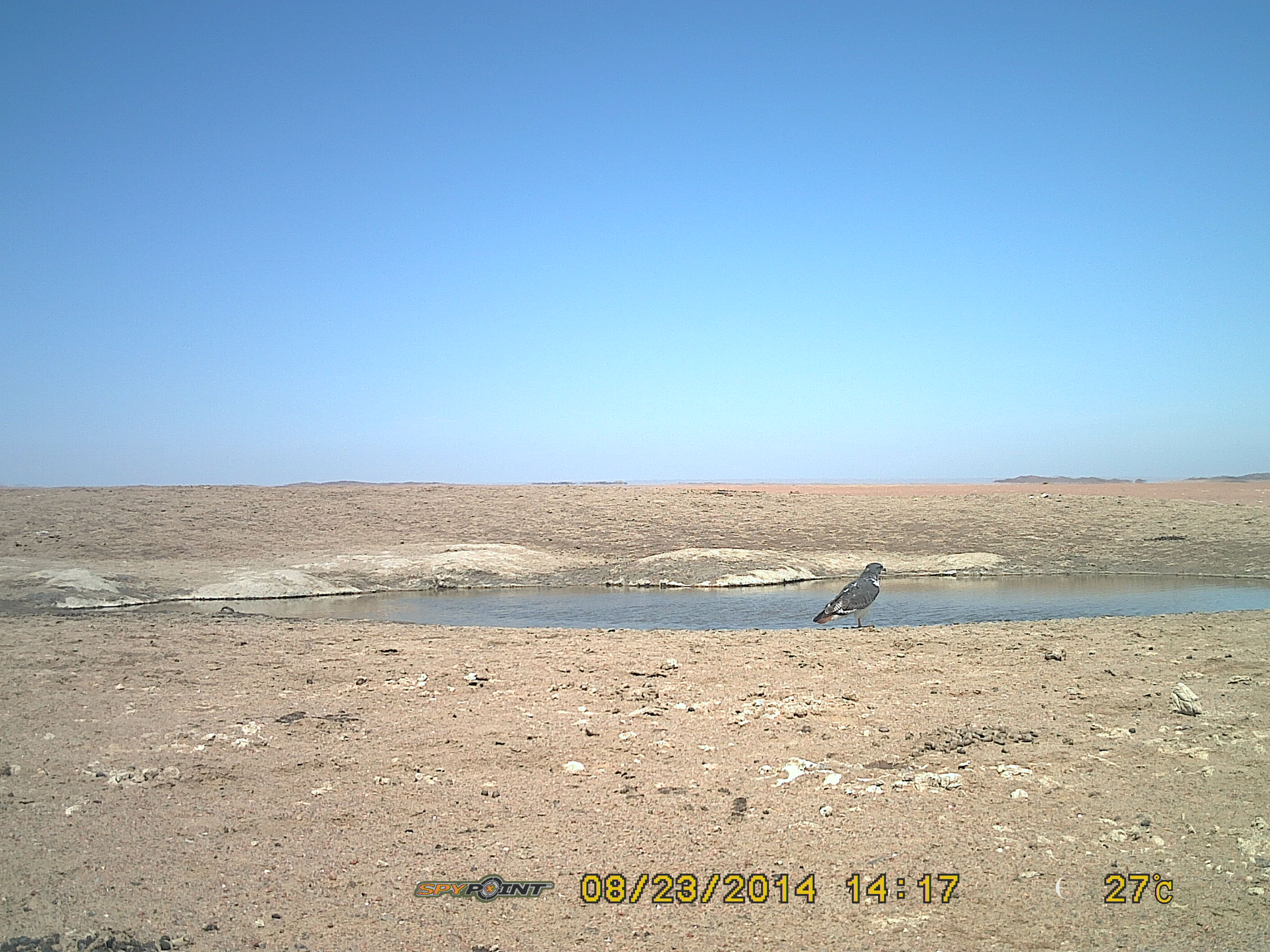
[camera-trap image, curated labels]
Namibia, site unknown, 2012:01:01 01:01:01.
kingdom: Animalia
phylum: Chordata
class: Aves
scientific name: Aves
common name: raptor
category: cn-raptors